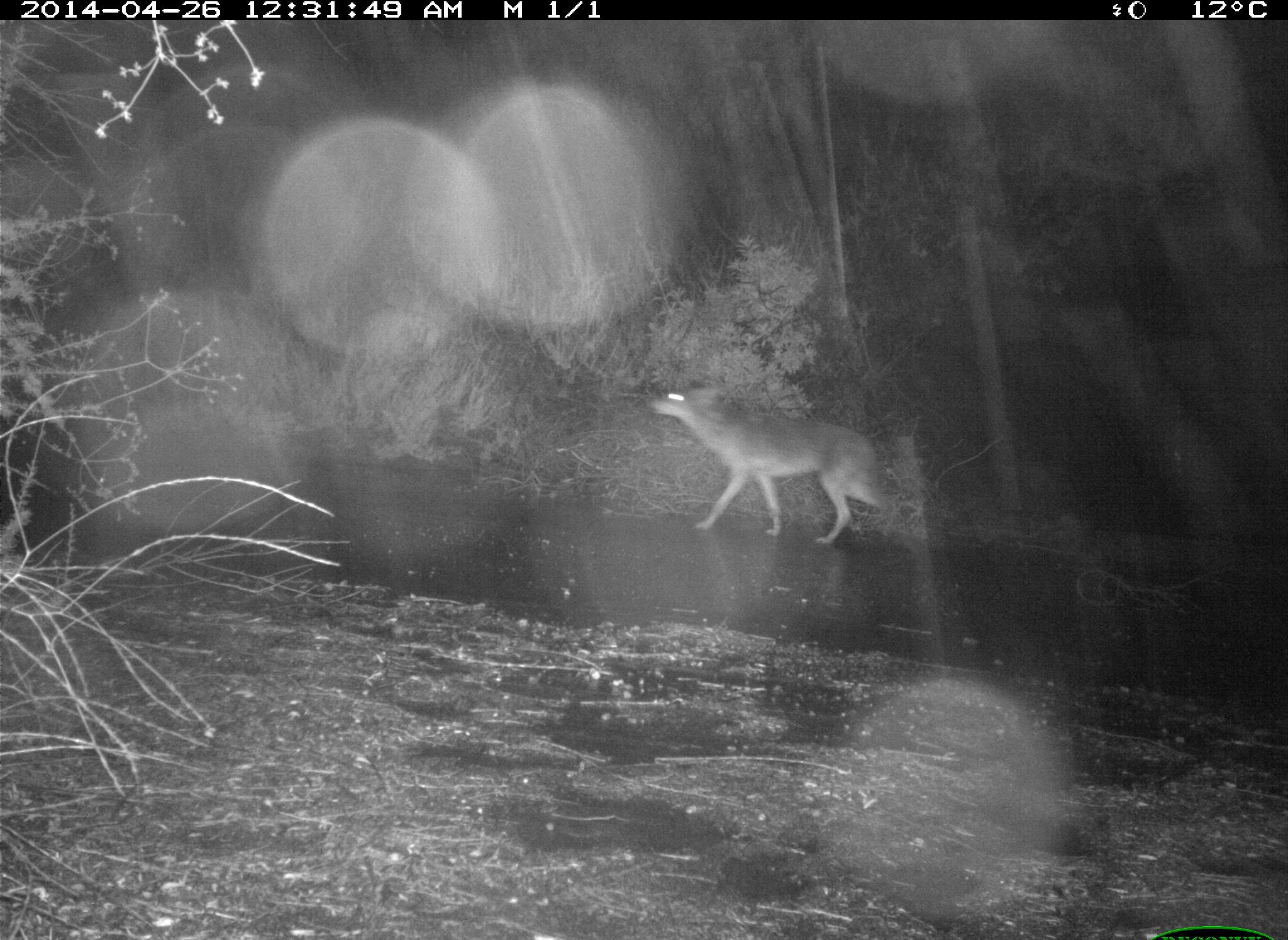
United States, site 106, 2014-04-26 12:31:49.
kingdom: Animalia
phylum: Chordata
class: Mammalia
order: Carnivora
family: Canidae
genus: Canis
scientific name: Canis latrans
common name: coyote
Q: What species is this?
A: Coyote (Canis latrans).